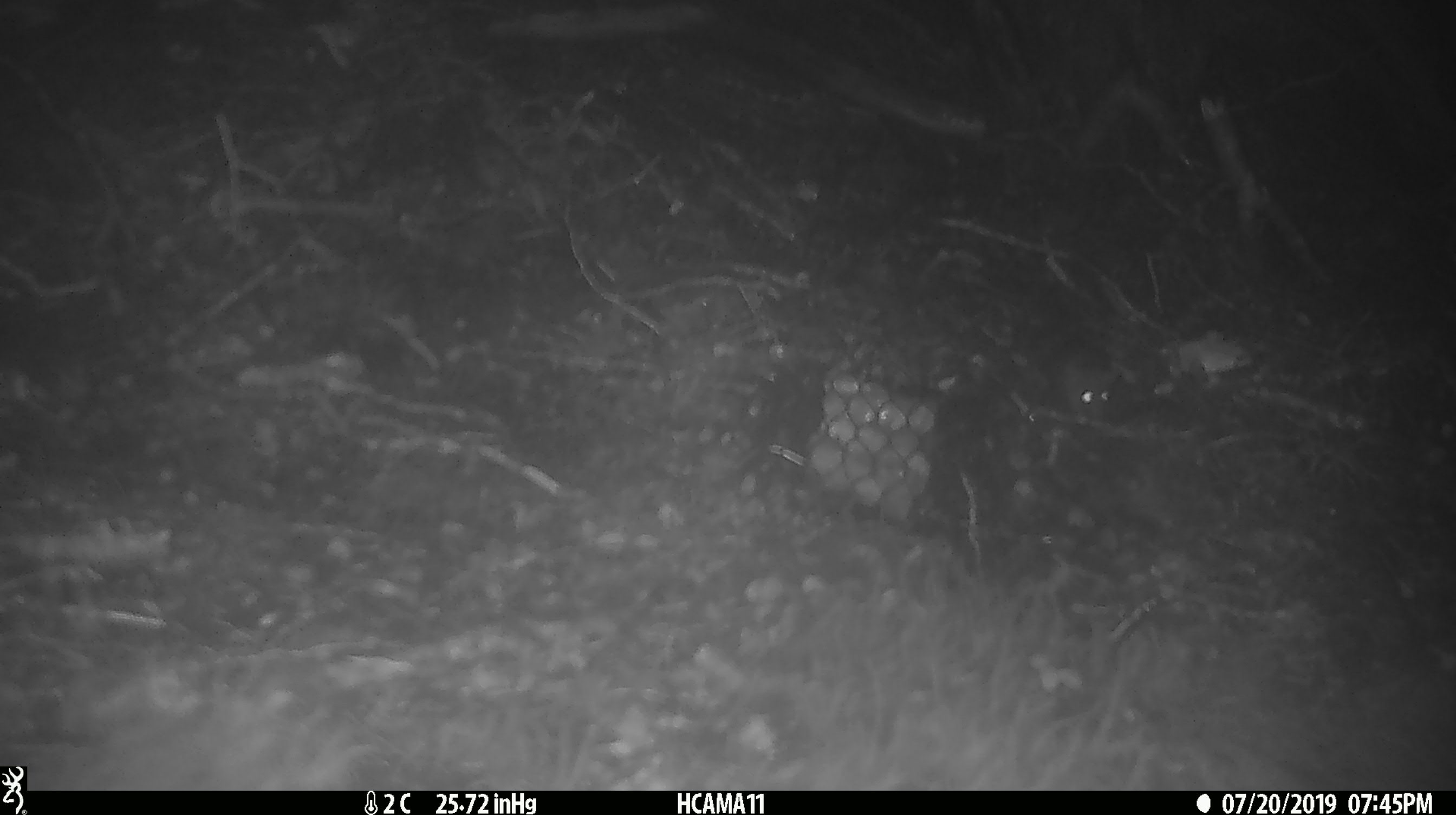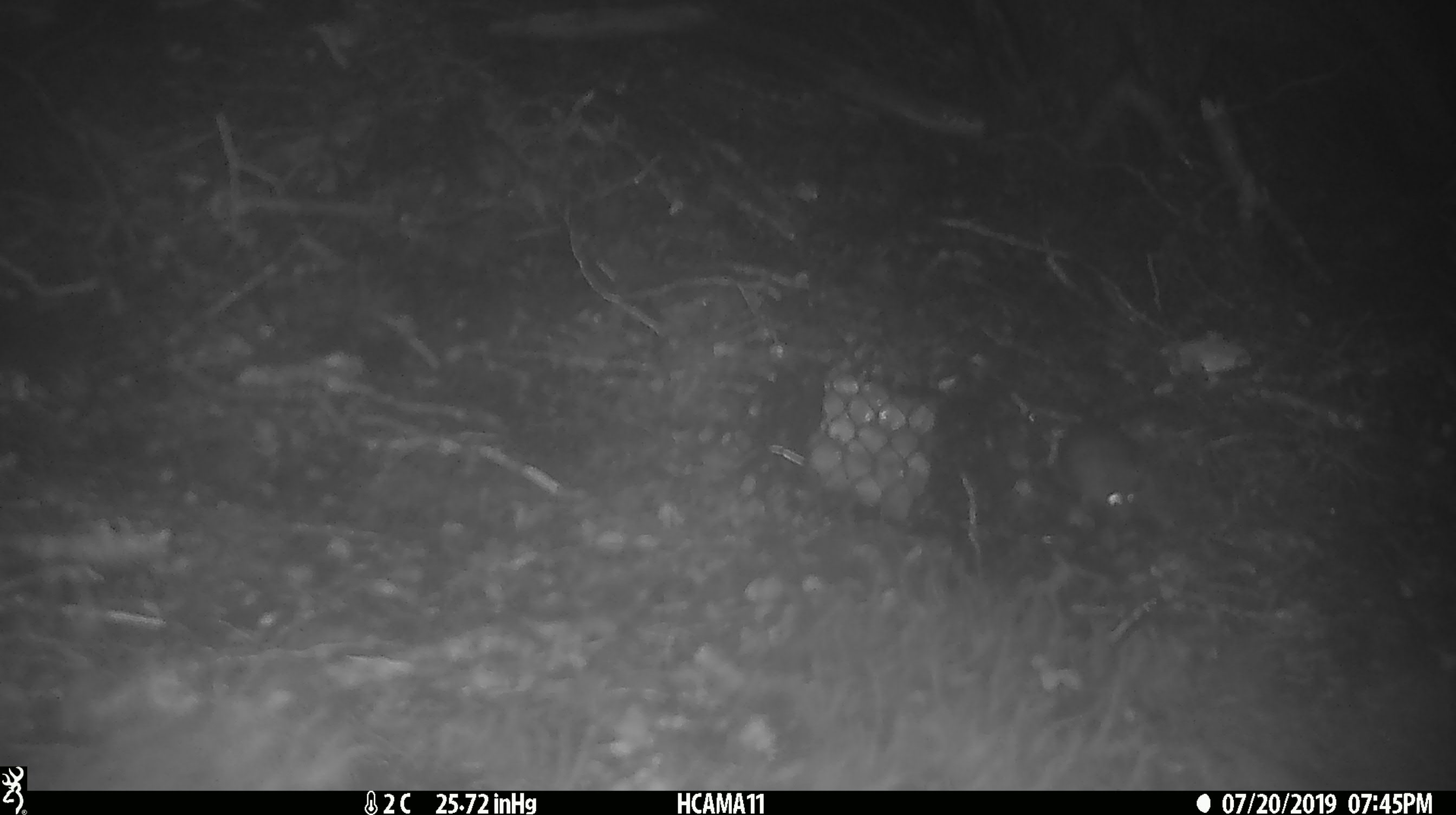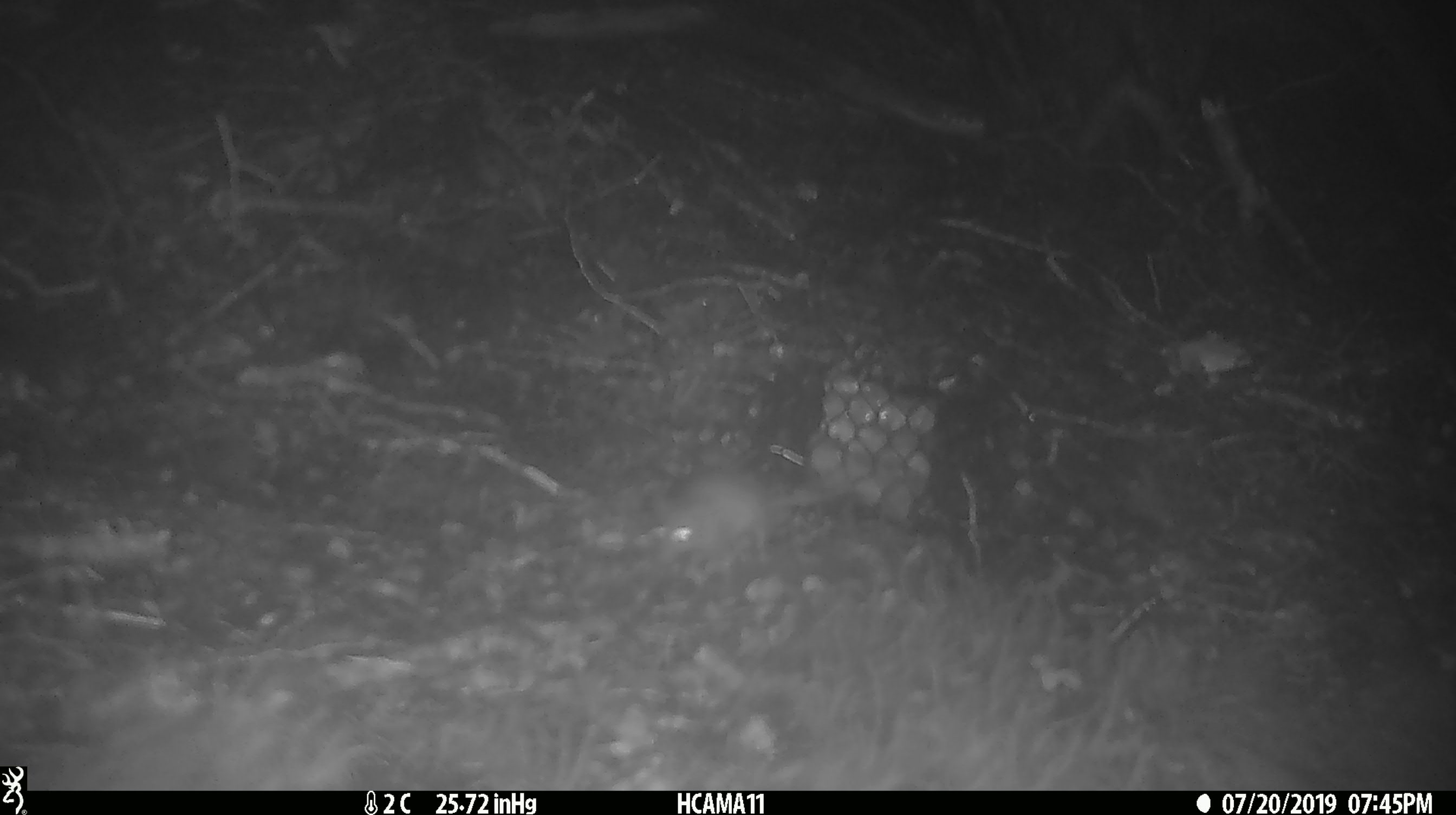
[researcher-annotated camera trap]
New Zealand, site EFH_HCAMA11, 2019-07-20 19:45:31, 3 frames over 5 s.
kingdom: Animalia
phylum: Chordata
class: Mammalia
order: Rodentia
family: Muridae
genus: Mus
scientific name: Mus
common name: mouse